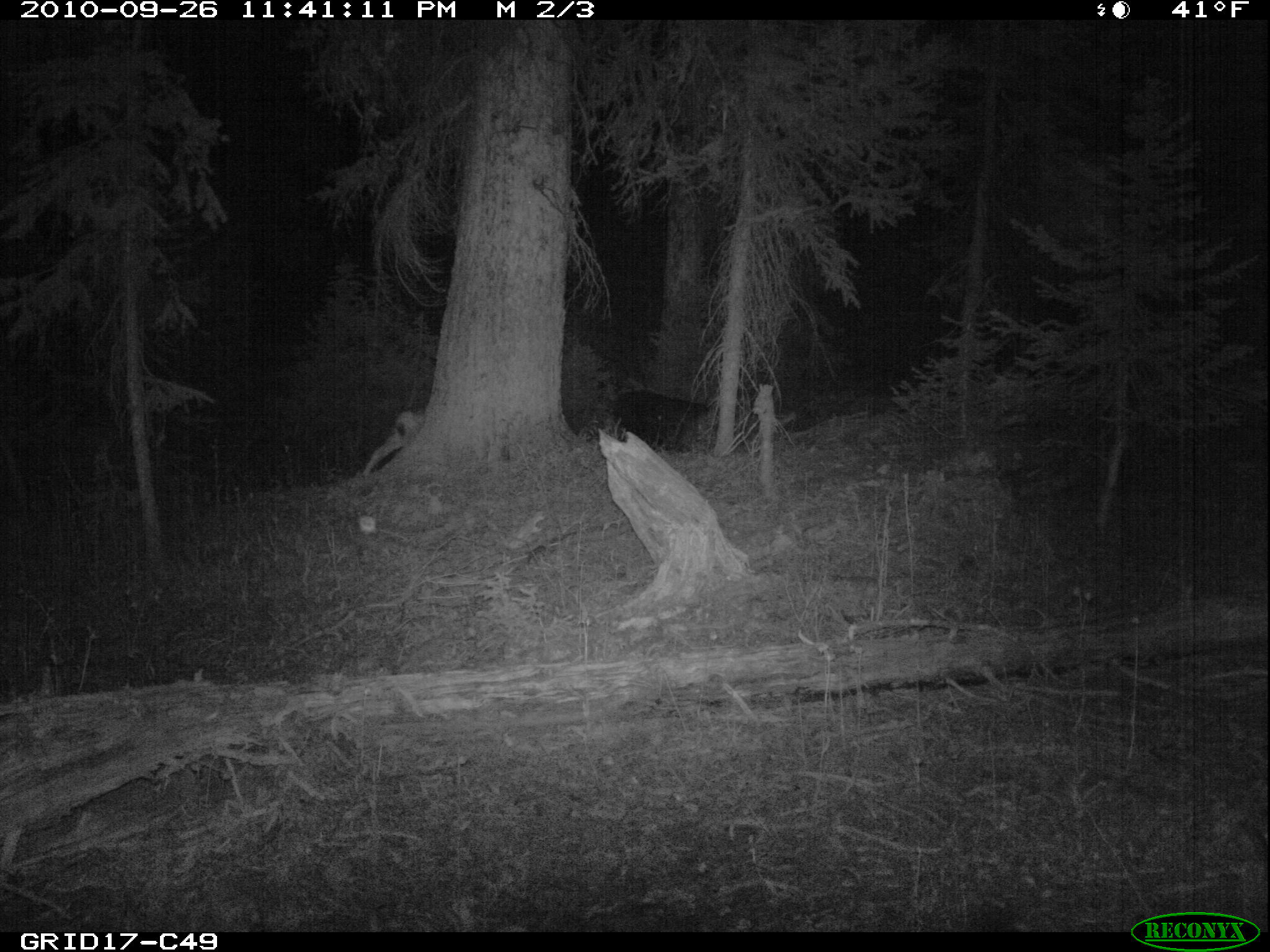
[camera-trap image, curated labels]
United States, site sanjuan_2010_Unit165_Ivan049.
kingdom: Animalia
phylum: Chordata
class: Mammalia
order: Artiodactyla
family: Cervidae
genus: Odocoileus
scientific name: Odocoileus hemionus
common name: mule deer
Odocoileus hemionus (mule deer).